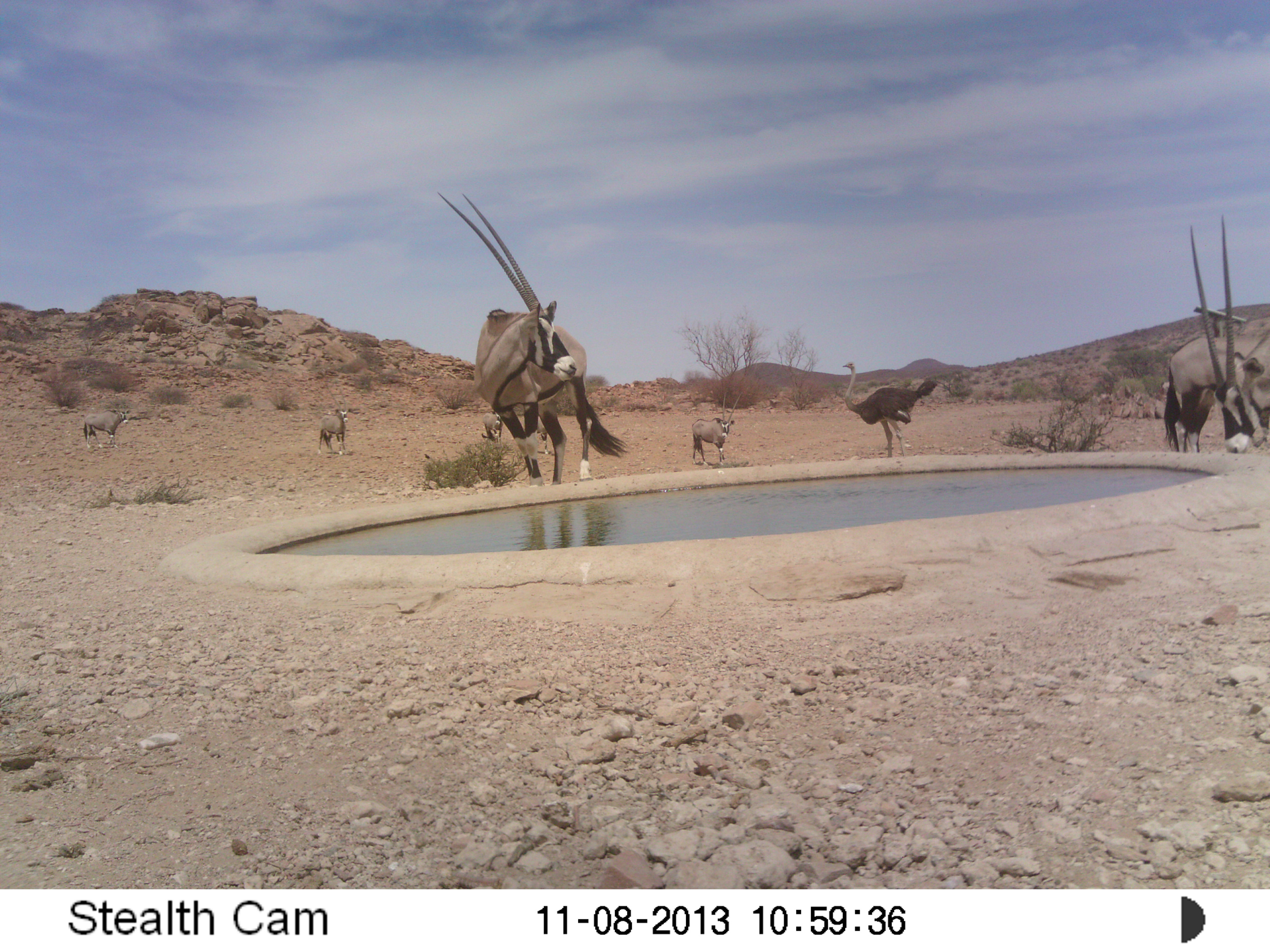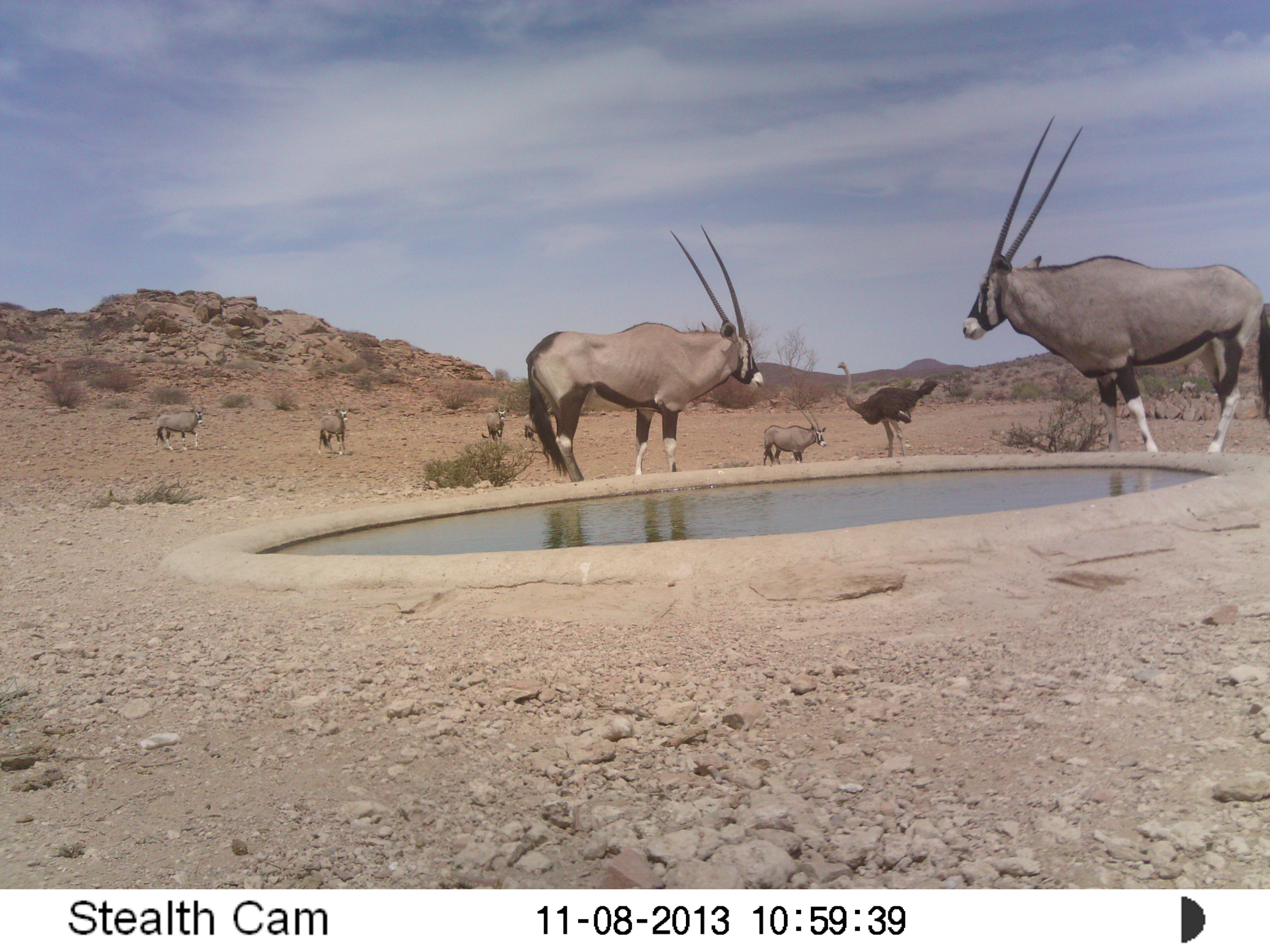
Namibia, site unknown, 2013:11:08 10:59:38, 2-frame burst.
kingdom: Animalia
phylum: Chordata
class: Mammalia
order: Artiodactyla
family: Bovidae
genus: Oryx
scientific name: Oryx gazella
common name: gemsbok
Oryx gazella (gemsbok).